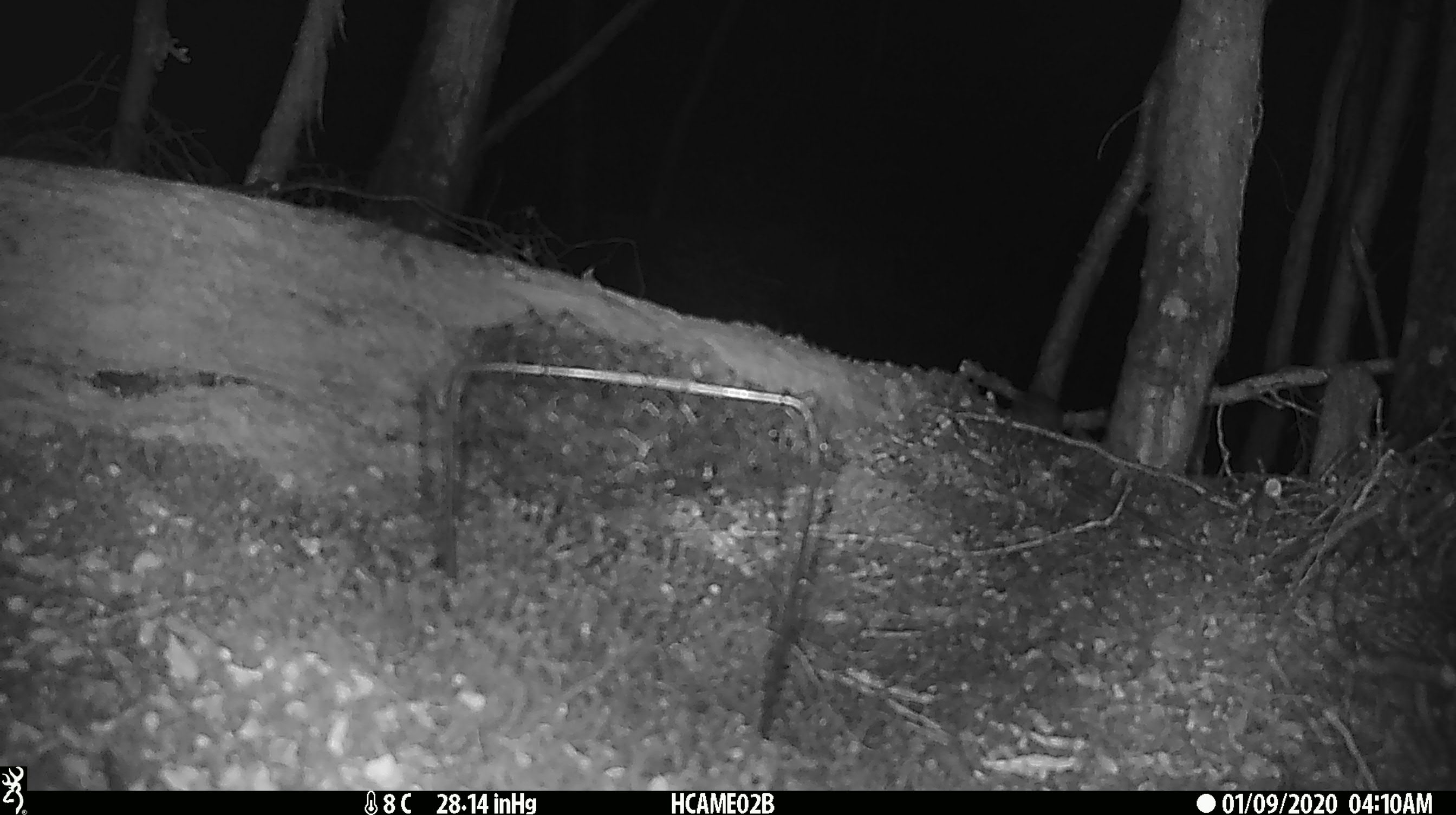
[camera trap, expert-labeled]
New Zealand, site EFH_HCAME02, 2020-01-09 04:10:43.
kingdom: Animalia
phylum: Chordata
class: Mammalia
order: Rodentia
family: Muridae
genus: Mus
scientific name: Mus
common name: mouse